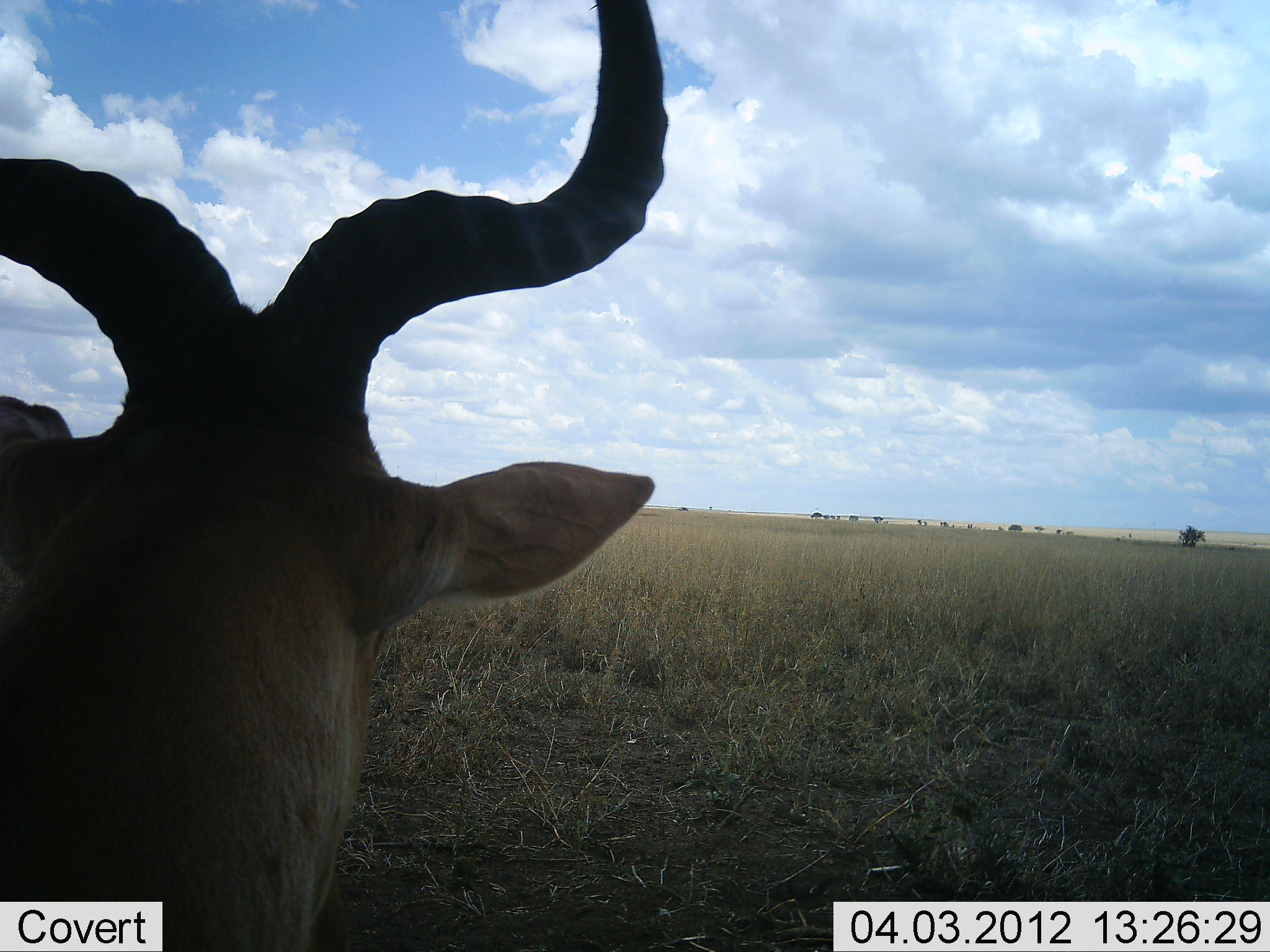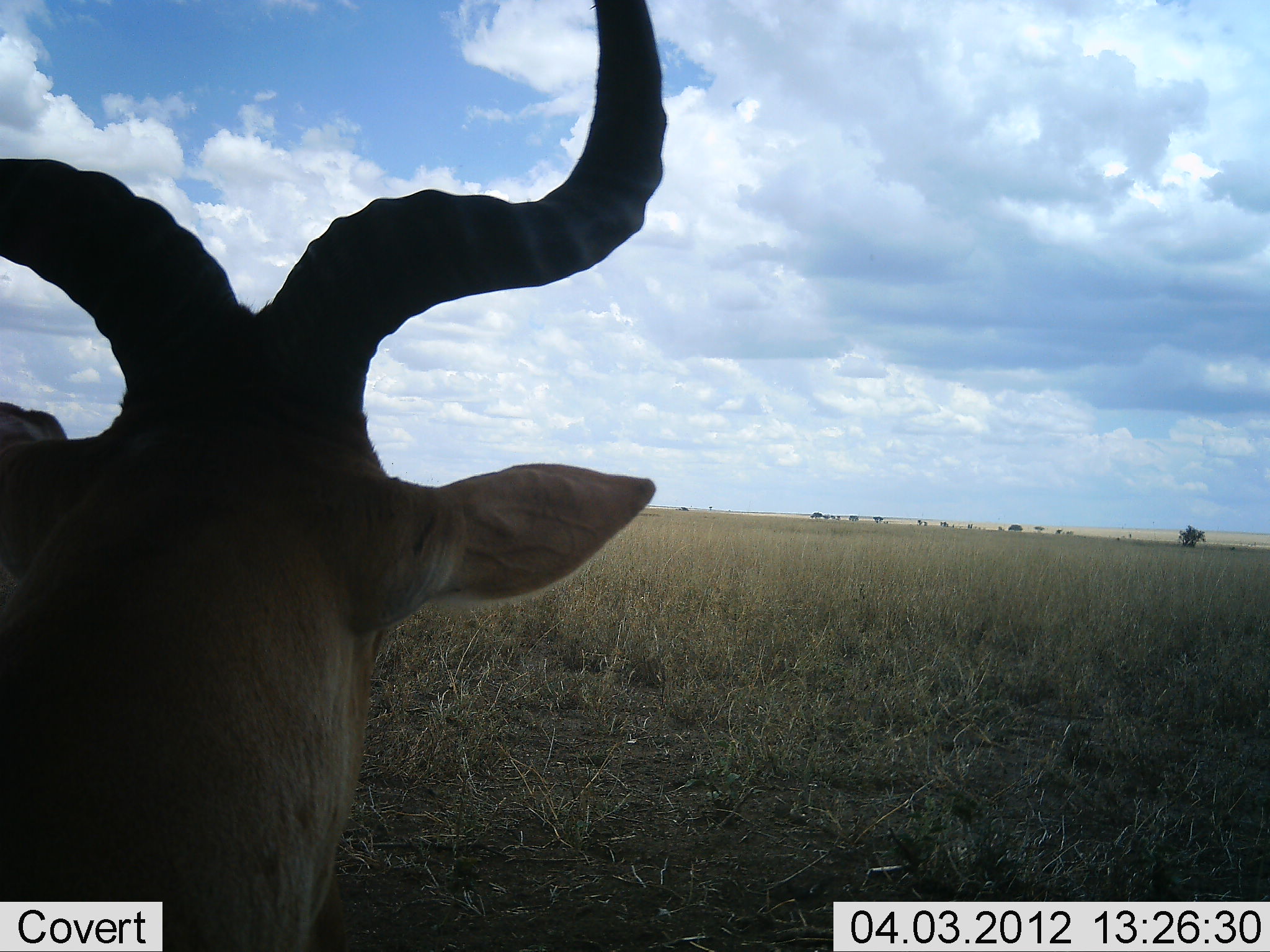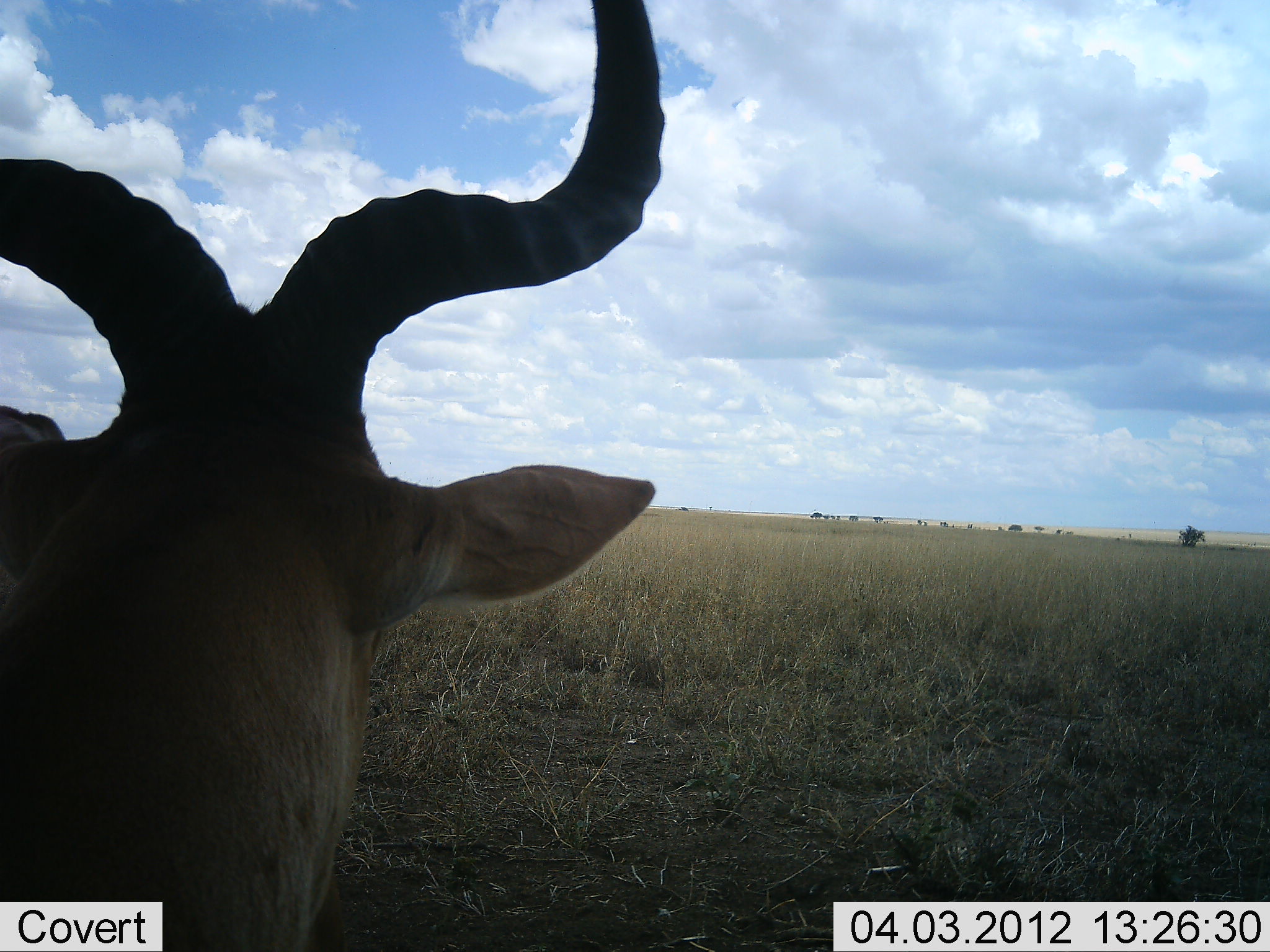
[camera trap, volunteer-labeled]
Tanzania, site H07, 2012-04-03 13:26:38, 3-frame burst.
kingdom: Animalia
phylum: Chordata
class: Mammalia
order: Artiodactyla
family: Bovidae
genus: Alcelaphus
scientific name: Alcelaphus buselaphus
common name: hartebeest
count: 1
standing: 52%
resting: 48%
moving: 0%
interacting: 0%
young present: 0%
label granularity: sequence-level